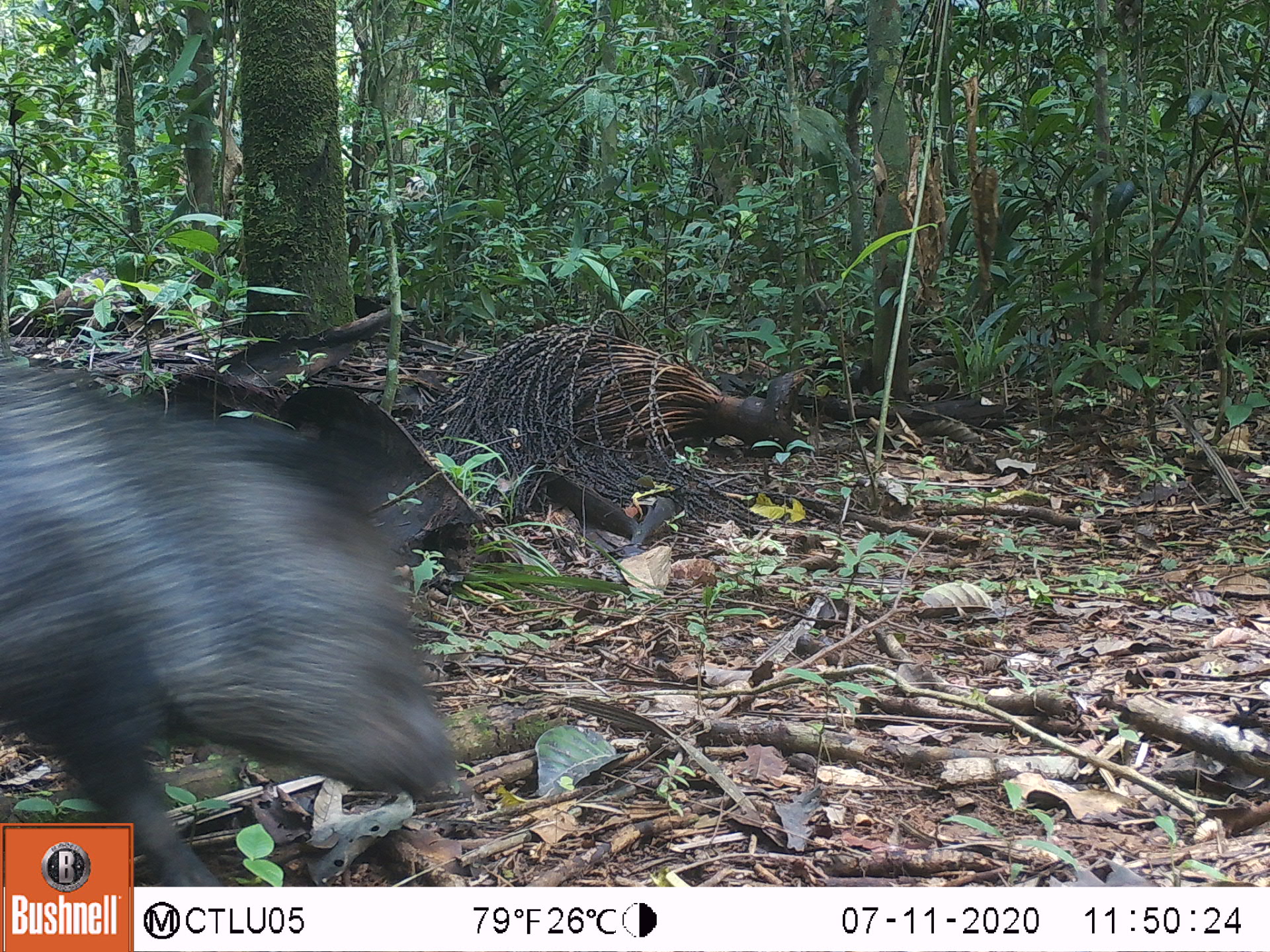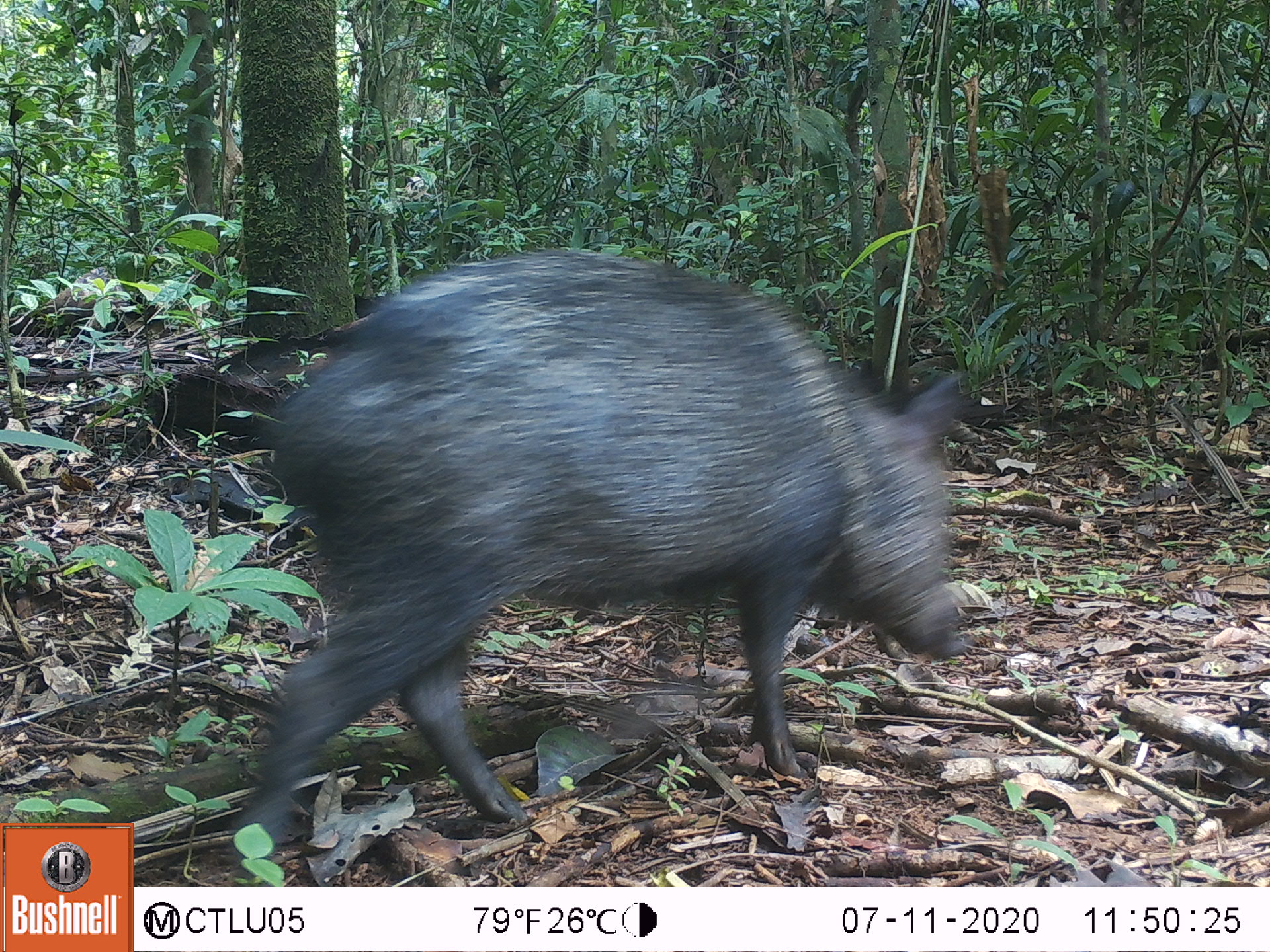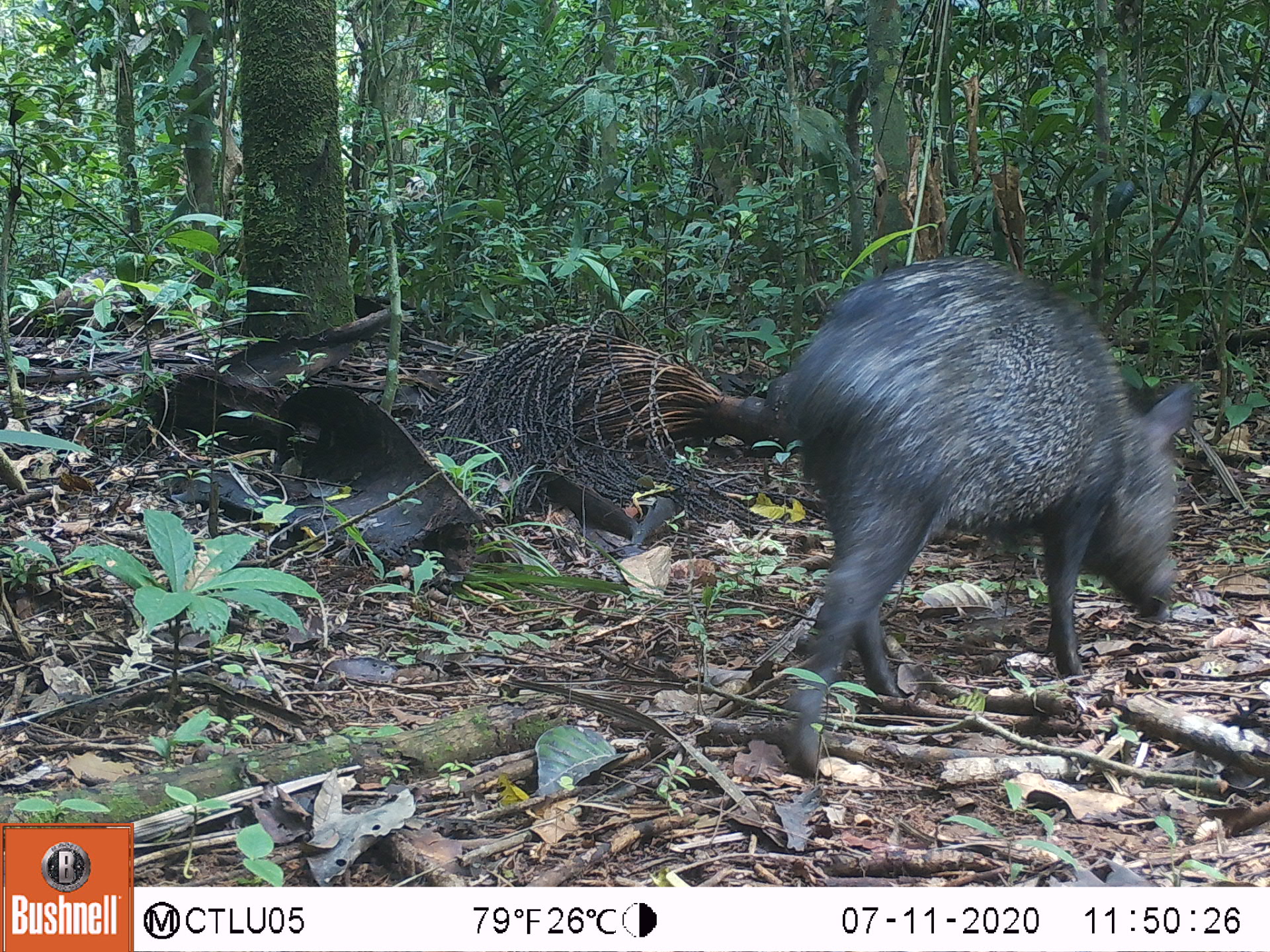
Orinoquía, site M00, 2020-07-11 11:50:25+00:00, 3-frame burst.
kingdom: Animalia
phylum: Chordata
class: Mammalia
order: Artiodactyla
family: Tayassuidae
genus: Pecari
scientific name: Pecari tajacu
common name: collared peccary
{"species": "collared peccary (Pecari tajacu)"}